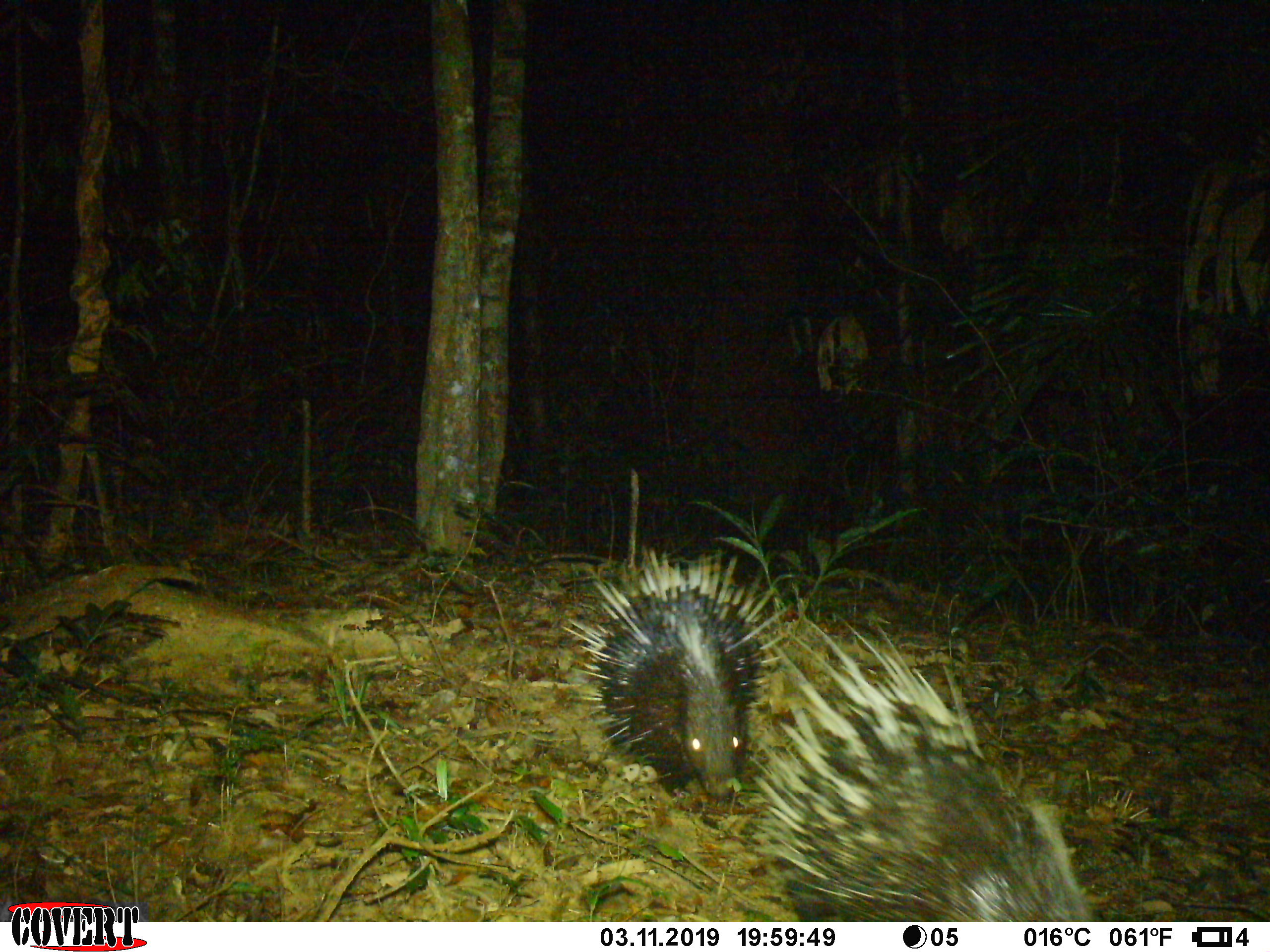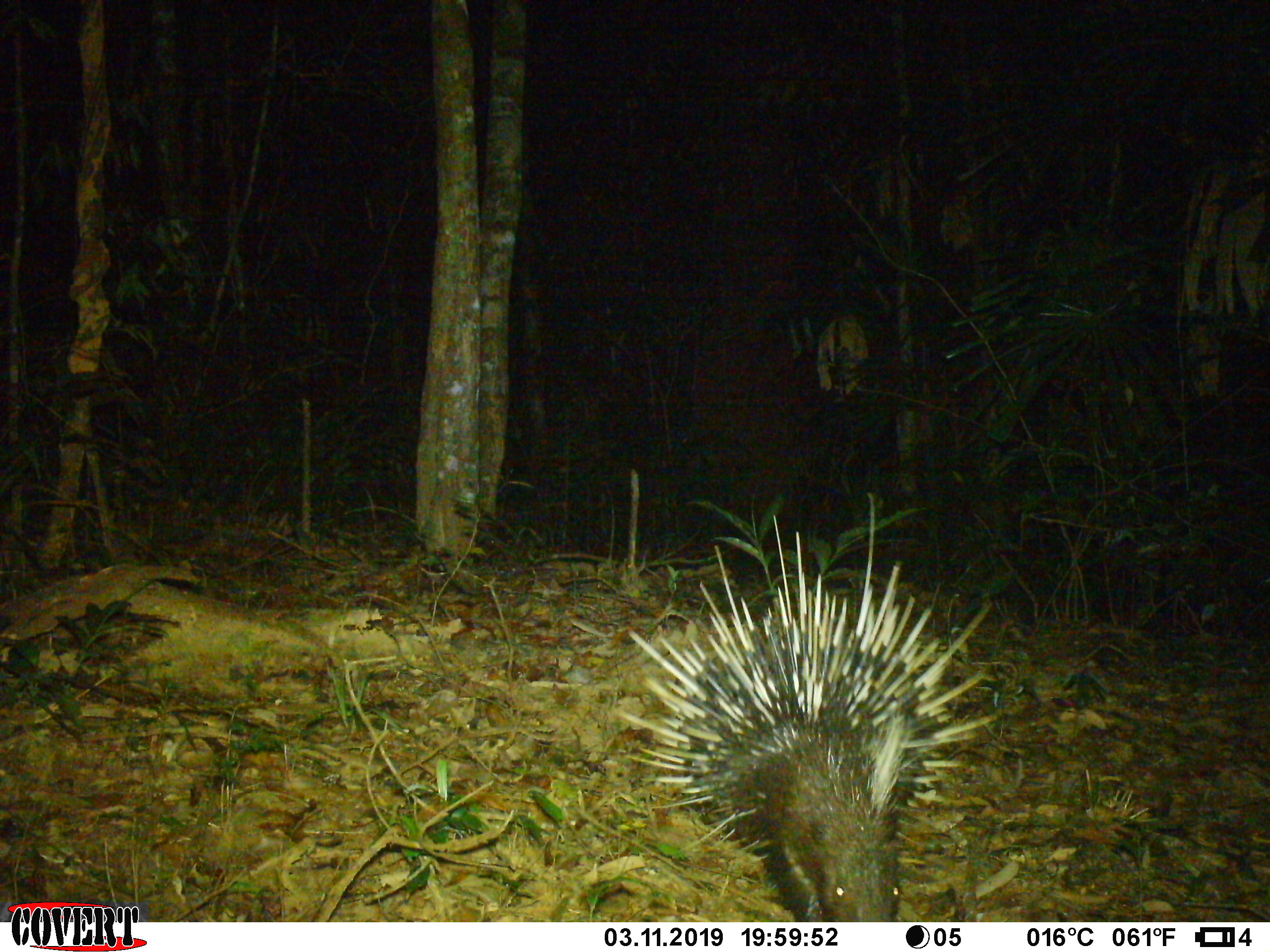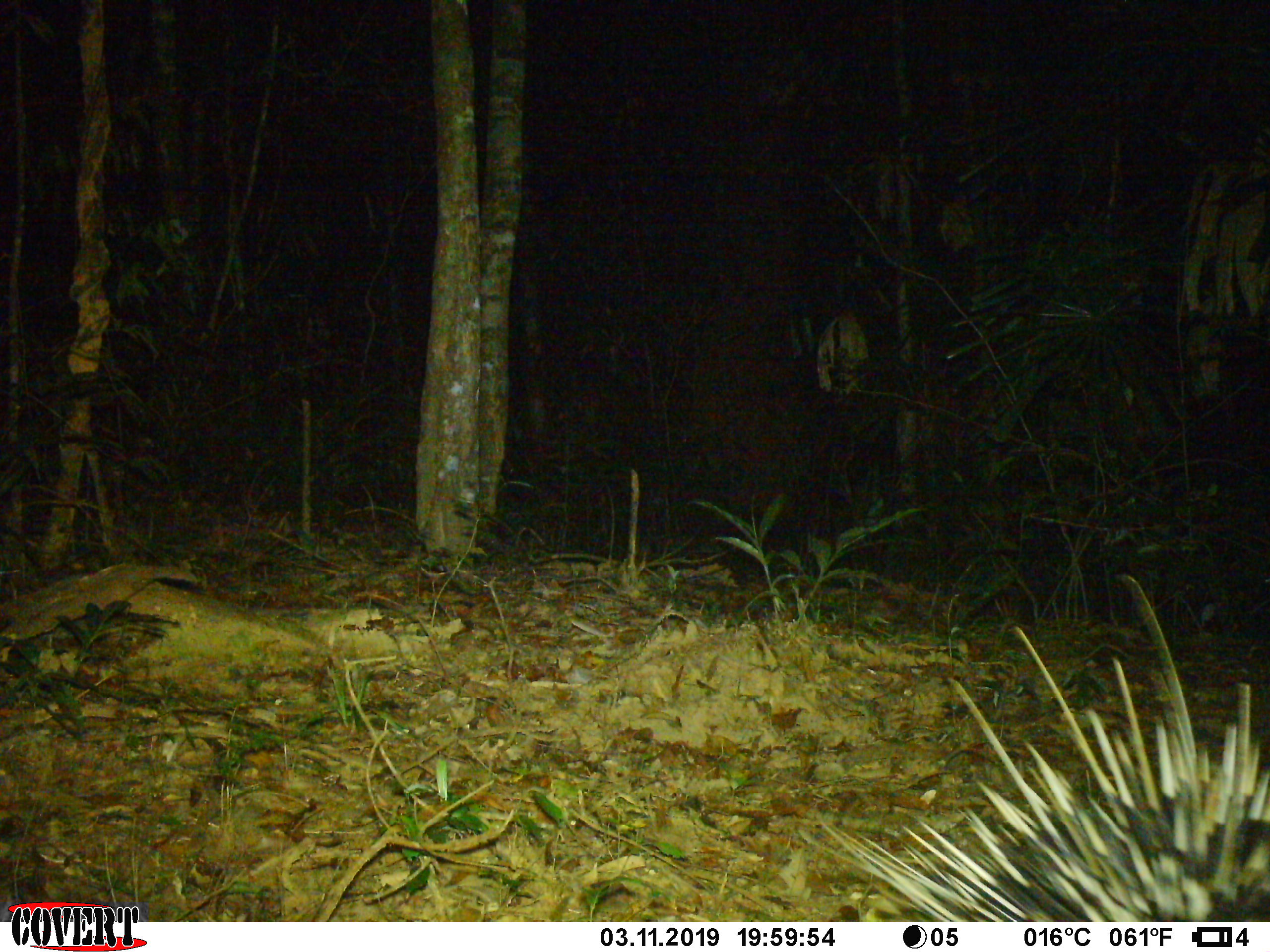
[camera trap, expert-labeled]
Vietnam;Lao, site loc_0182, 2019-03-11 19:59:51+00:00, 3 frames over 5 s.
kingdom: Animalia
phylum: Chordata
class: Mammalia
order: Rodentia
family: Hystricidae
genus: Hystrix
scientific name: Hystrix brachyura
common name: malayan porcupine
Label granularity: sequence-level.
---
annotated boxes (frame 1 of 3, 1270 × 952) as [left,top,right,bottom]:
malayan porcupine: [747,611,1097,921]; [564,544,791,821]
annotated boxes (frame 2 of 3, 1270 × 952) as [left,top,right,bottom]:
malayan porcupine: [602,494,1021,921]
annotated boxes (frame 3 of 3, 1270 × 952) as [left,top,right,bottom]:
malayan porcupine: [802,572,1264,919]